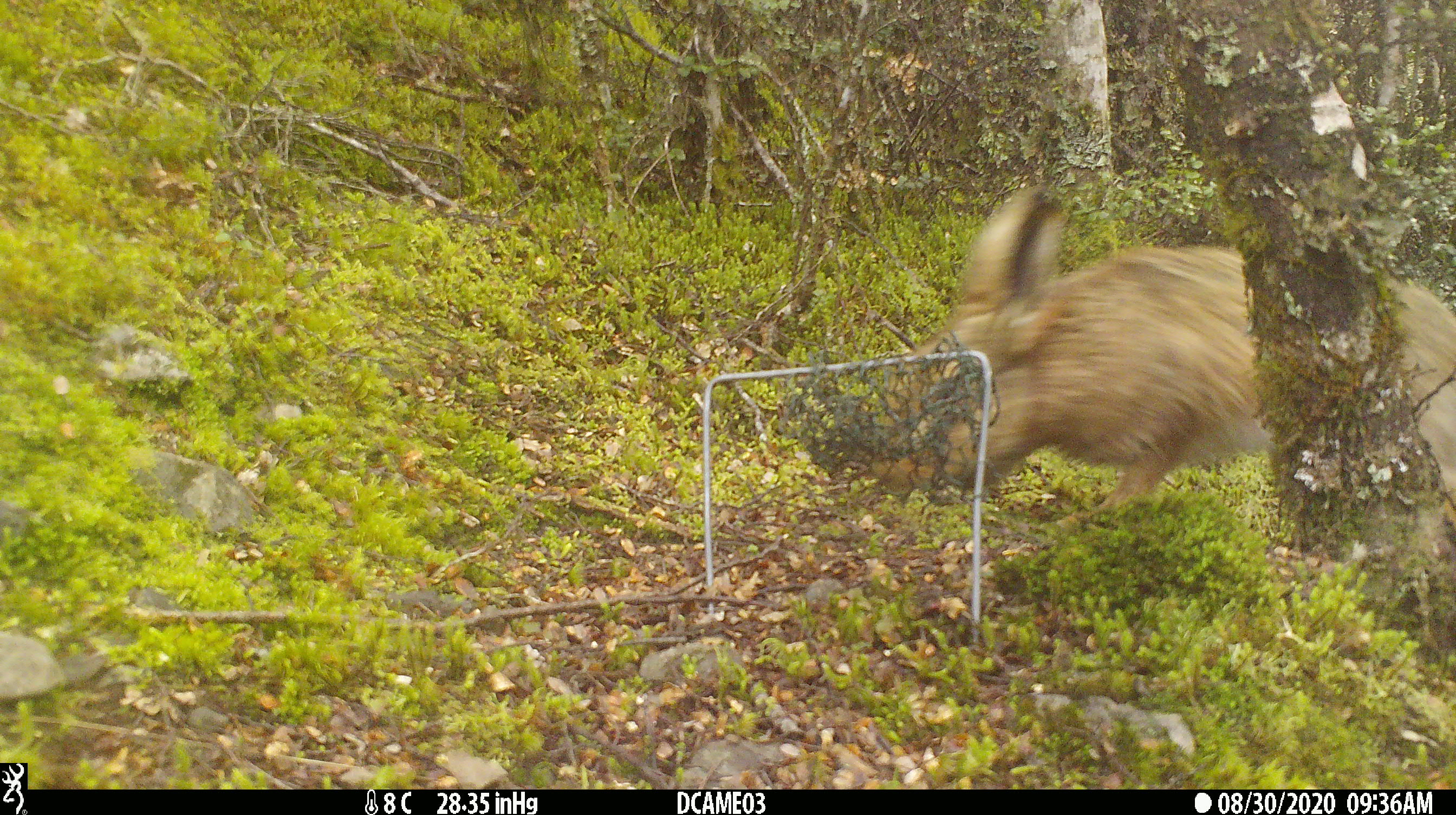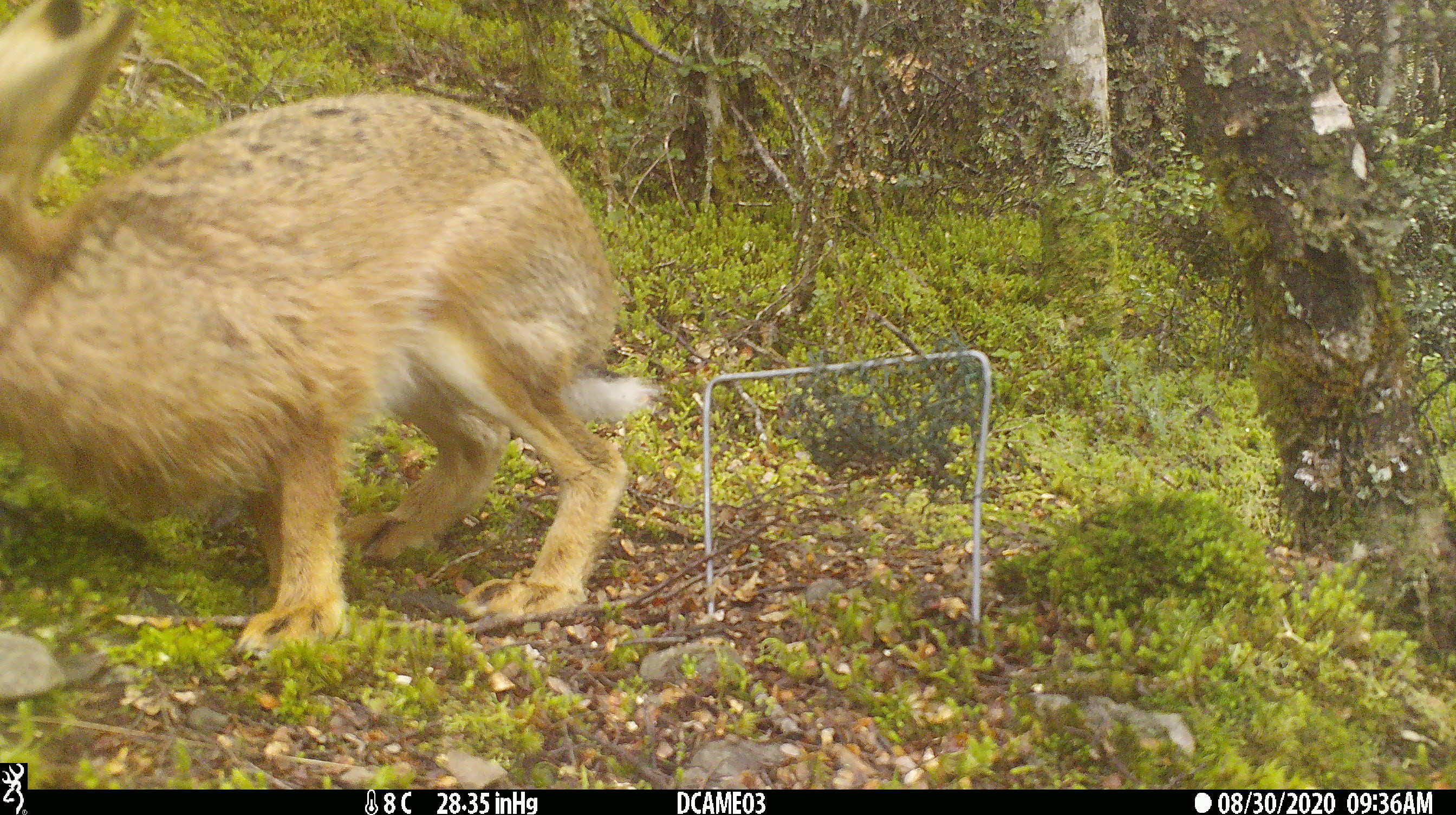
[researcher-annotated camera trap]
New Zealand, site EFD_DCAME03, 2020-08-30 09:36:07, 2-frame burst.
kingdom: Animalia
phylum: Chordata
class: Mammalia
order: Lagomorpha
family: Leporidae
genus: Lepus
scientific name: Lepus europaeus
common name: brown hare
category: hare